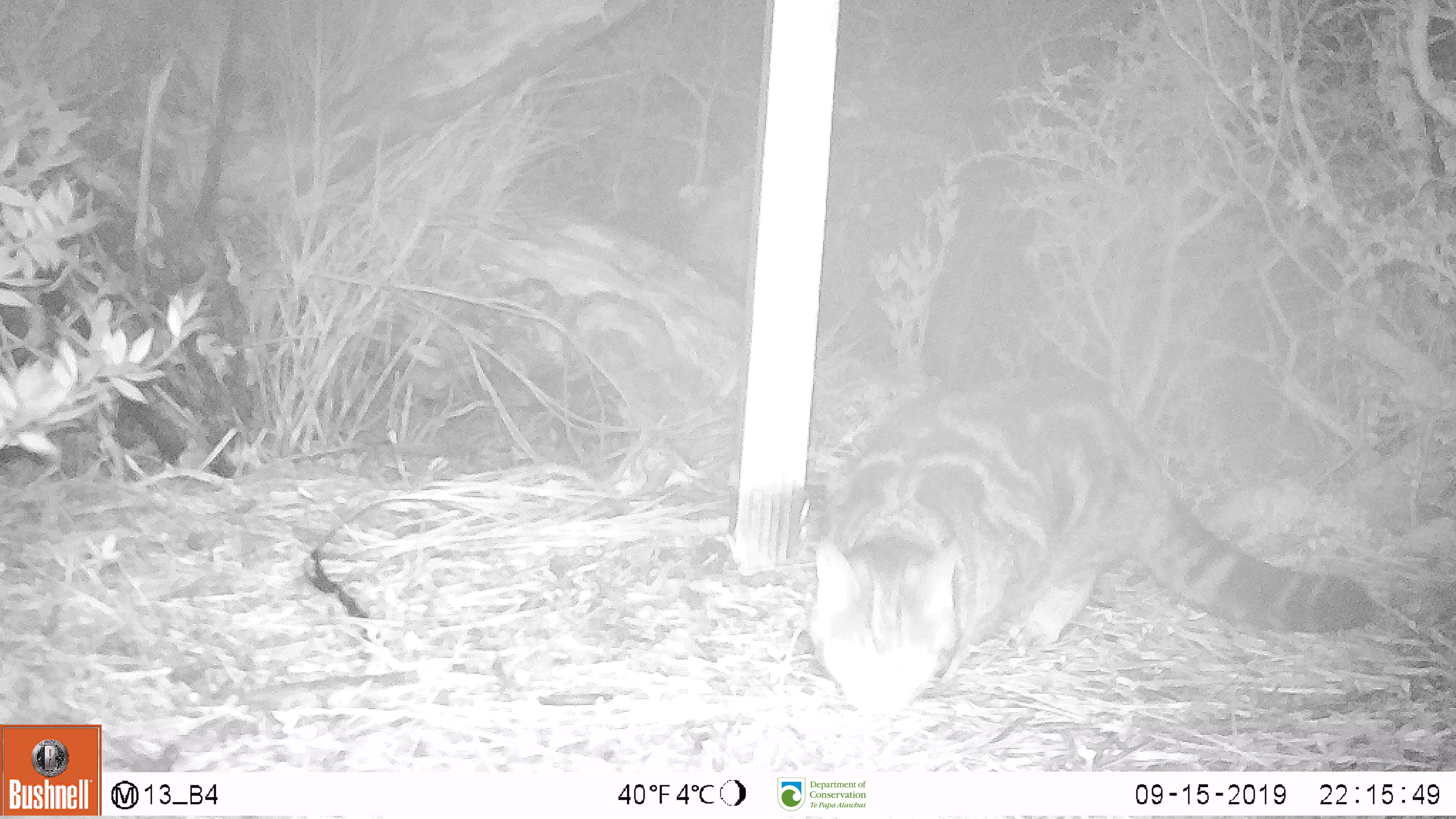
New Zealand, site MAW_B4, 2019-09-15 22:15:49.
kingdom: Animalia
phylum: Chordata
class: Mammalia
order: Carnivora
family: Felidae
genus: Felis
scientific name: Felis catus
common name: domestic cat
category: cat